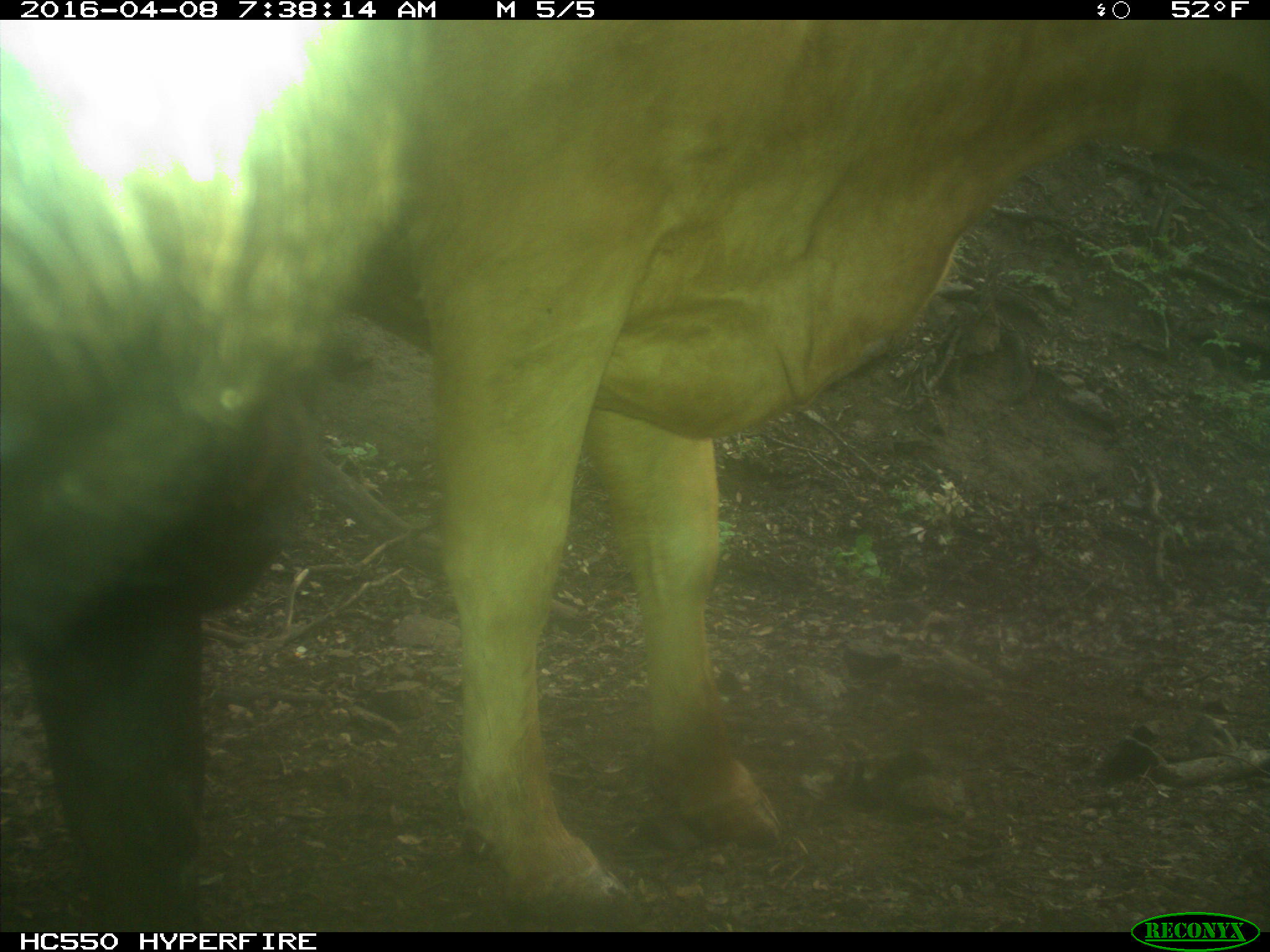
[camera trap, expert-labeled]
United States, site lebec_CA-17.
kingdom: Animalia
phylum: Chordata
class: Mammalia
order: Artiodactyla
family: Bovidae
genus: Bos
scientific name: Bos taurus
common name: domestic cow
Bos taurus (domestic cow).